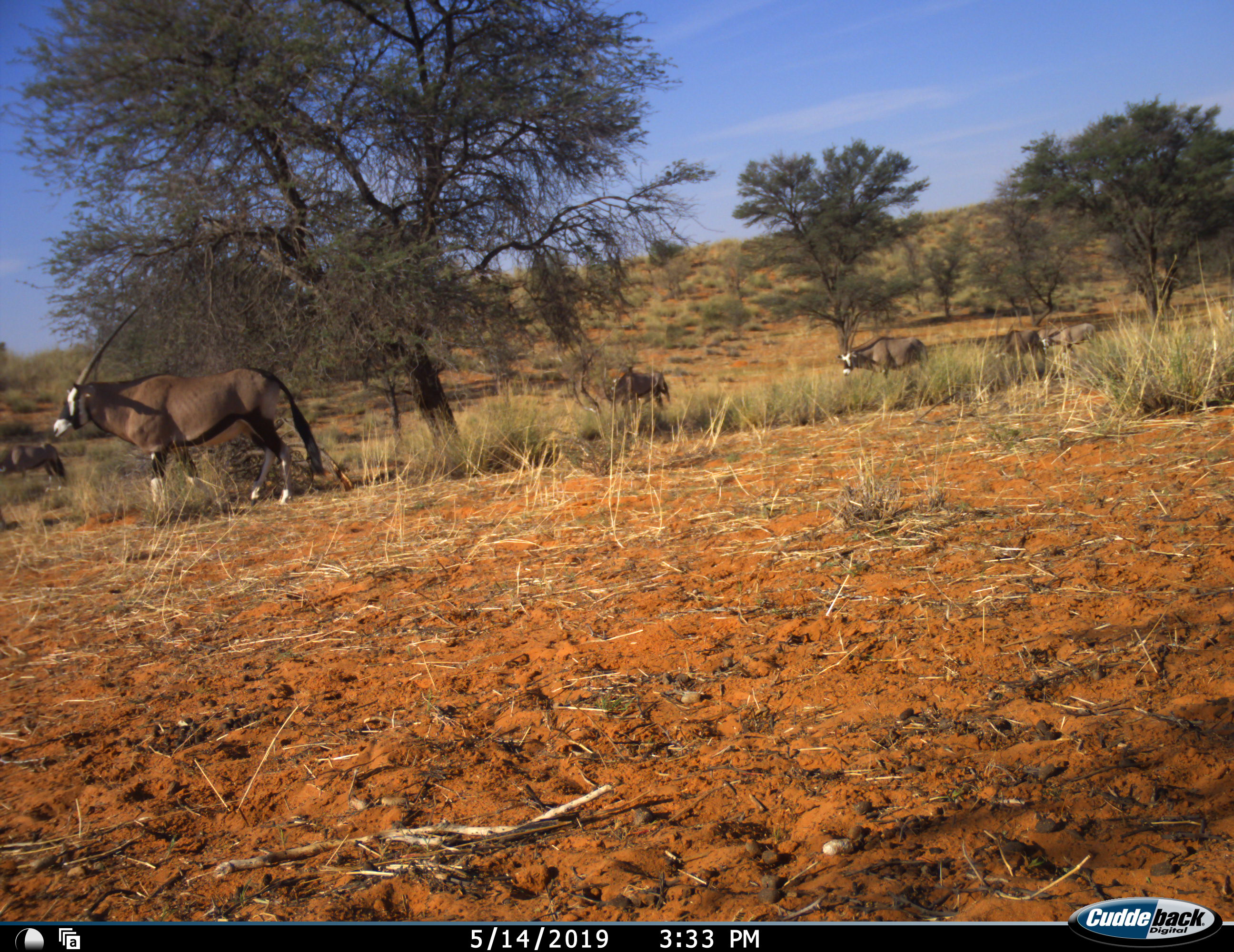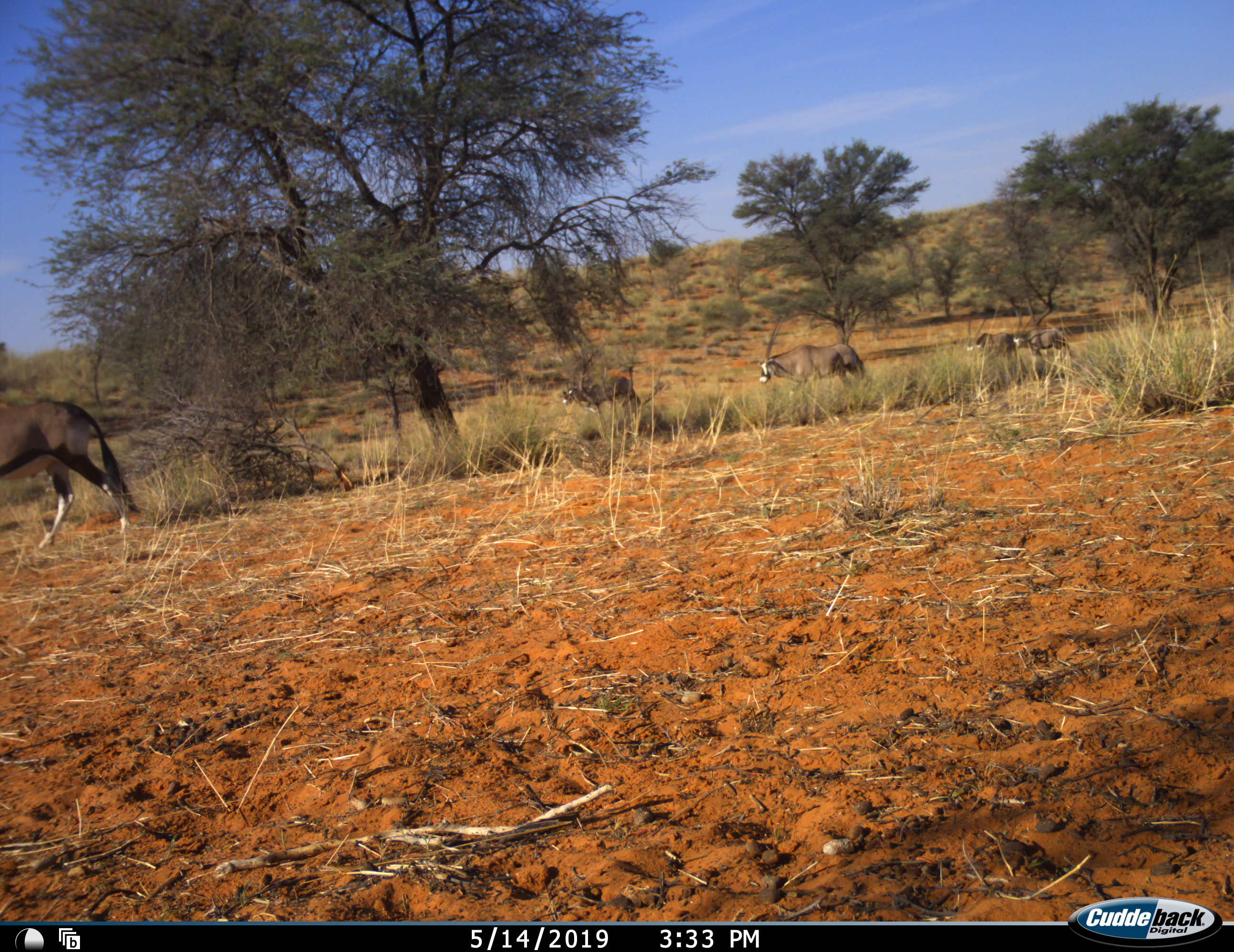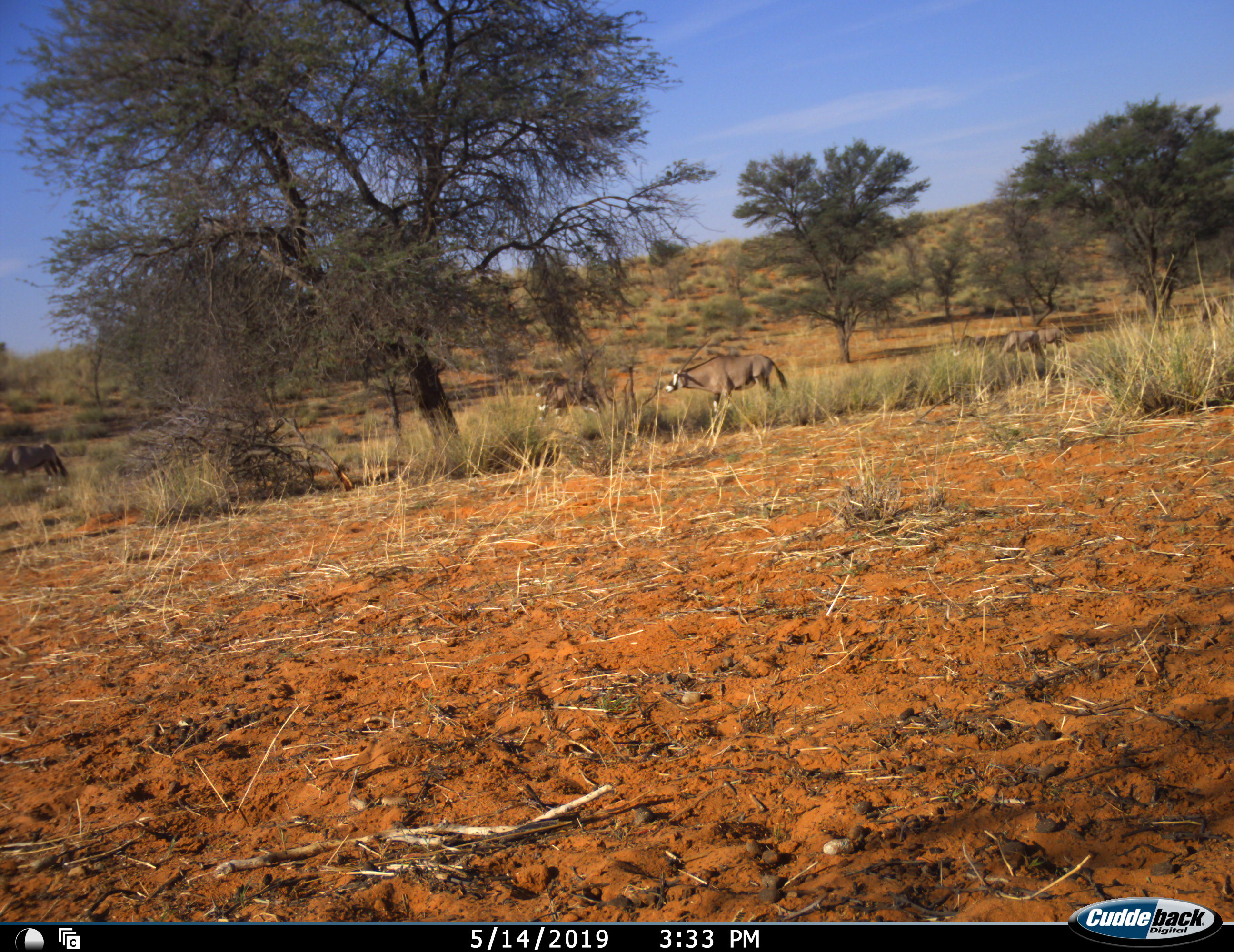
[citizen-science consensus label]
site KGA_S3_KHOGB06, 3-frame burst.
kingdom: Animalia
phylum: Chordata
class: Mammalia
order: Artiodactyla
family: Bovidae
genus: Oryx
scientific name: Oryx gazella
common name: gemsbok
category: oryx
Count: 7.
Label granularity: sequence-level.